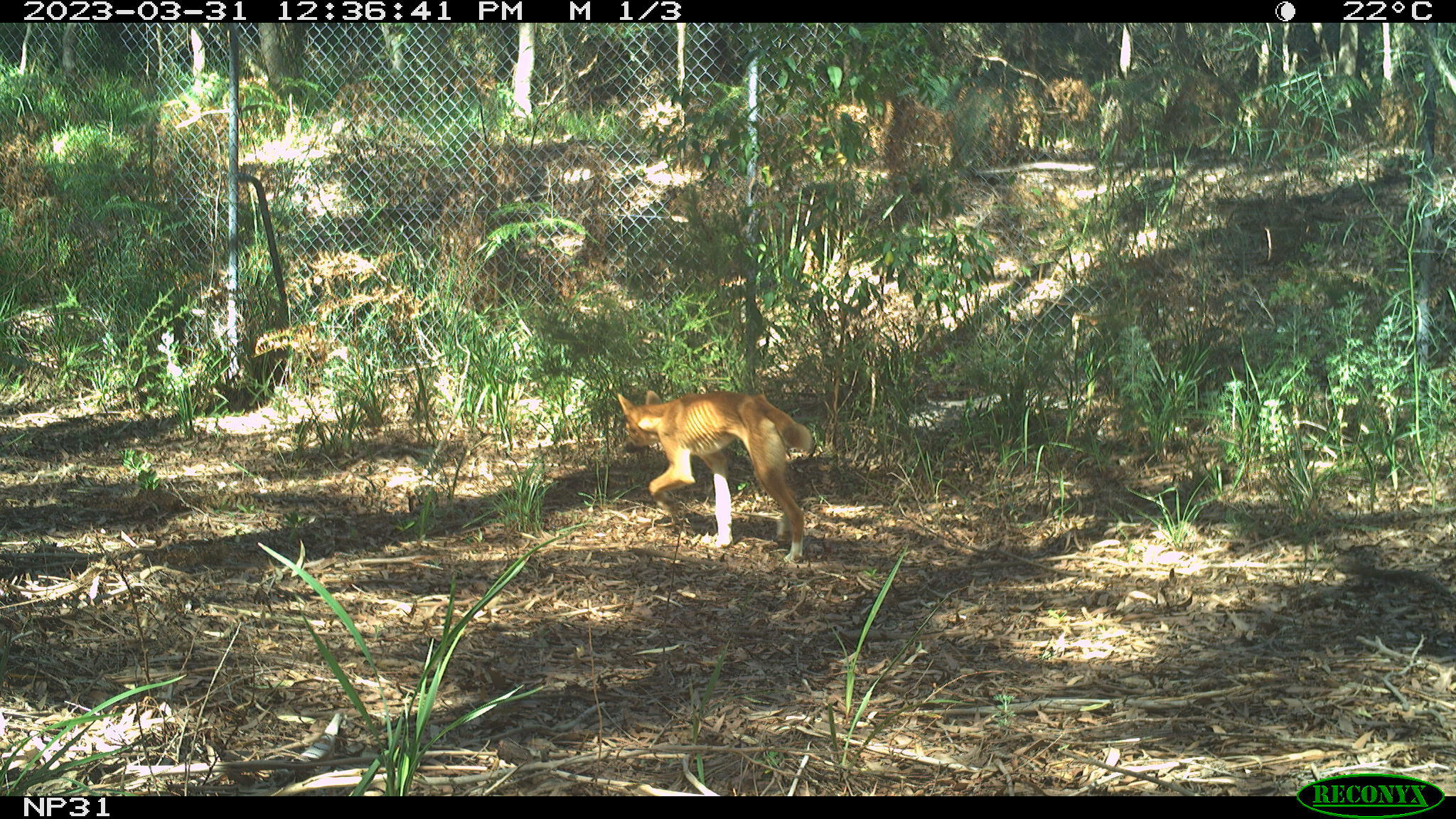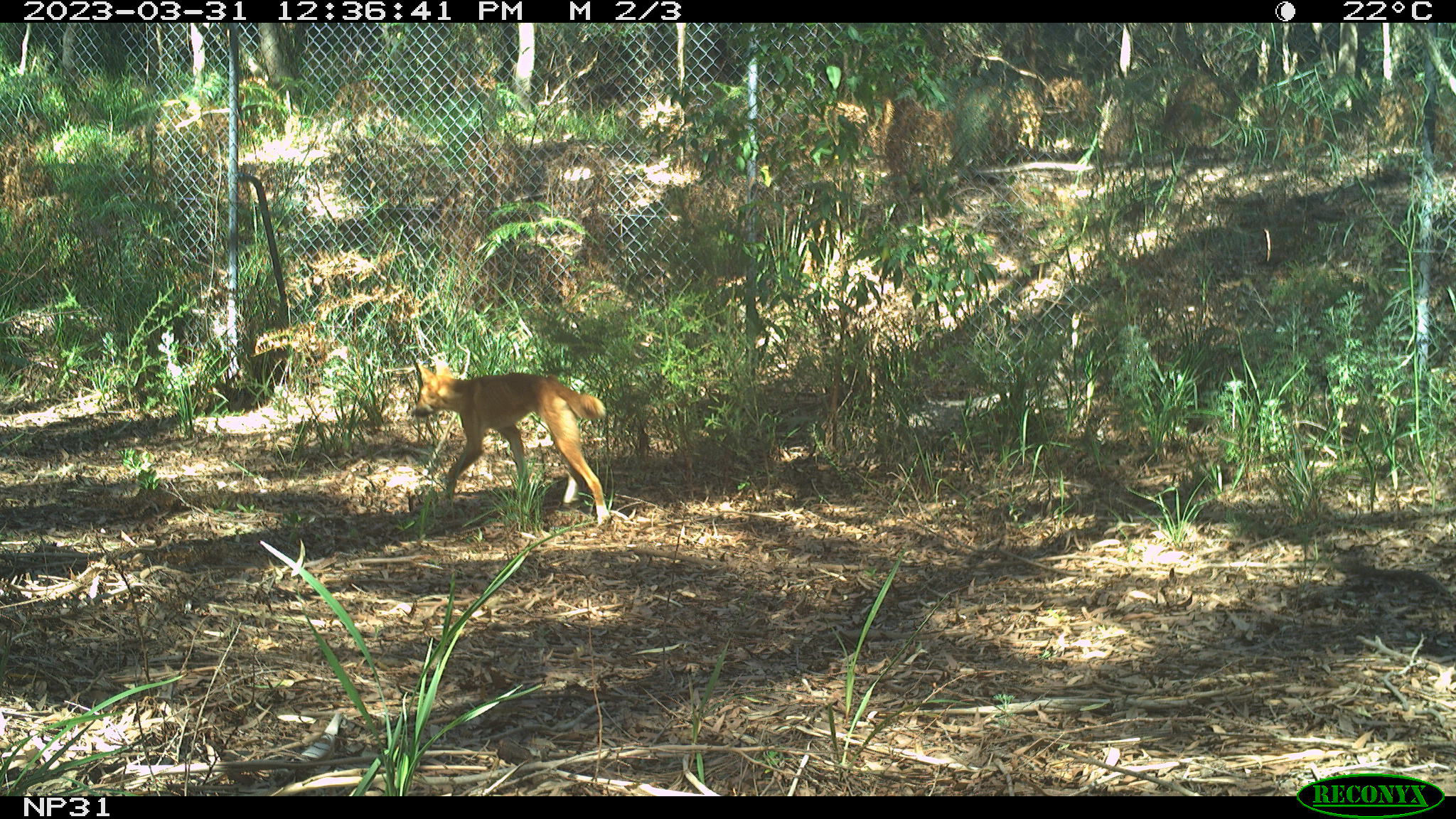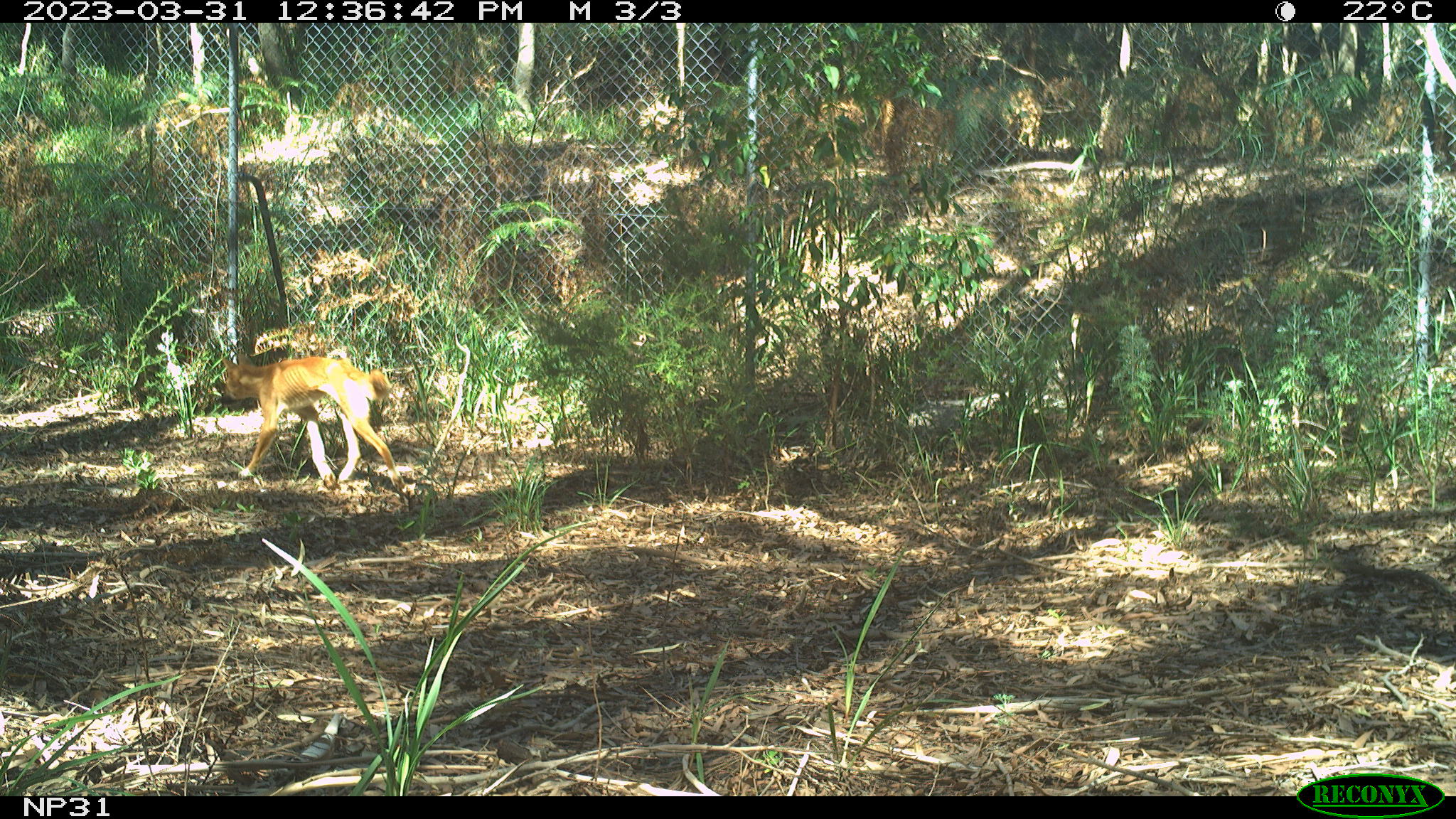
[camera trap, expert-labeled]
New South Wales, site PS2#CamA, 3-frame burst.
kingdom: Animalia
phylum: Chordata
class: Mammalia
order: Carnivora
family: Canidae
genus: Canis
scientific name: Canis familiaris dingo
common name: dingo